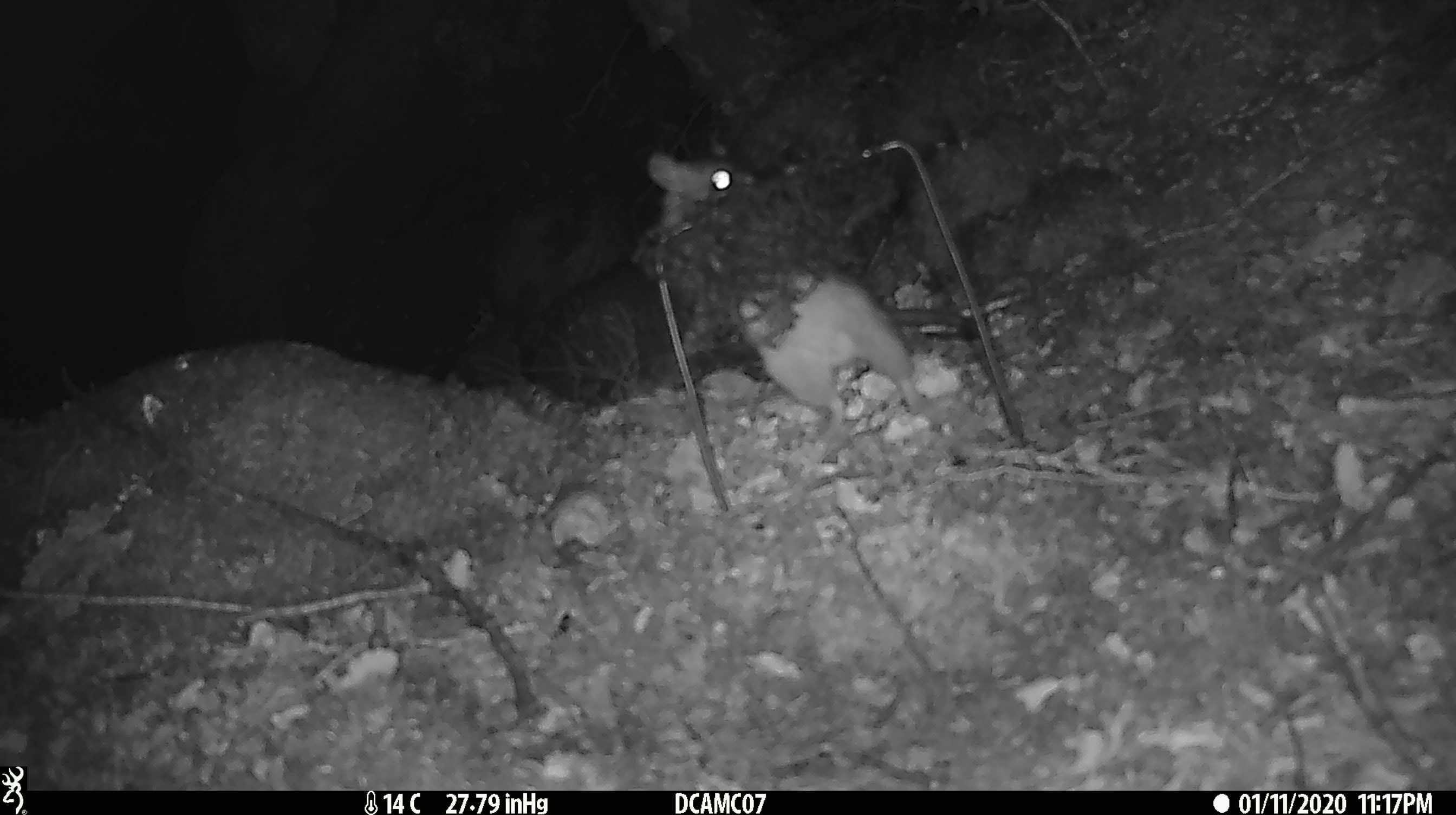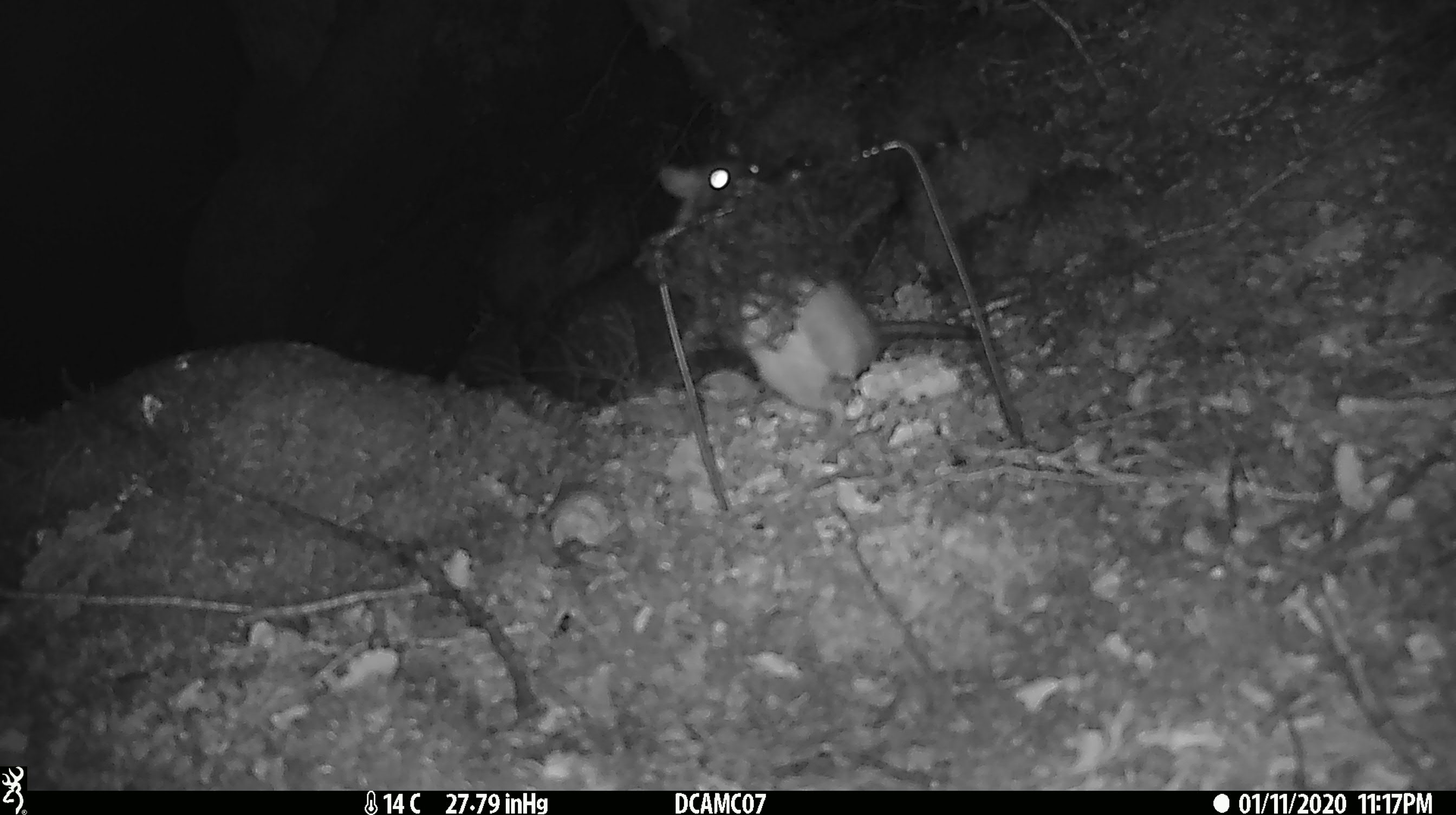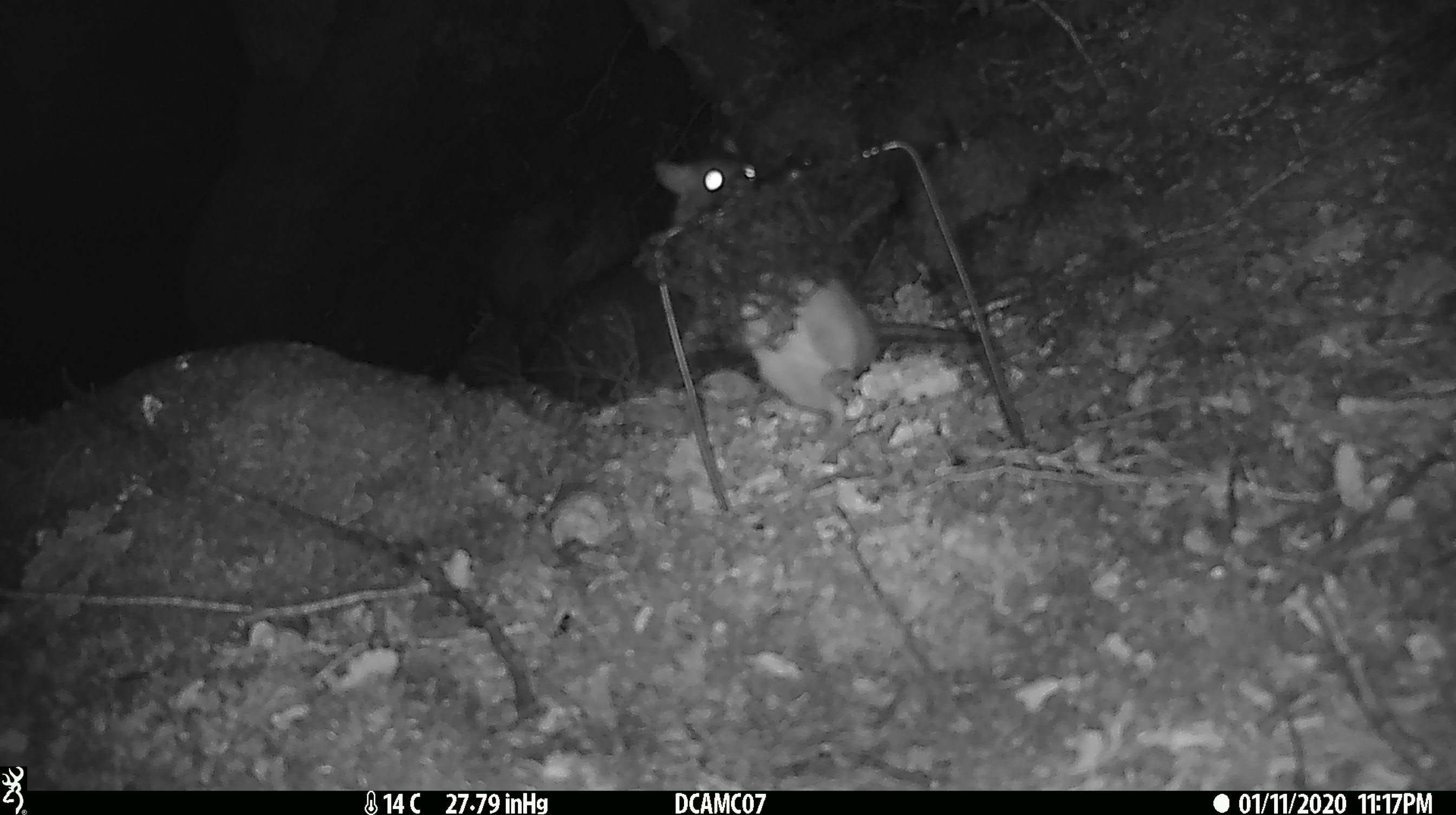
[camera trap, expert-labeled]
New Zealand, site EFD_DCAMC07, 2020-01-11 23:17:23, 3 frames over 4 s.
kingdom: Animalia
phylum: Chordata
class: Mammalia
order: Rodentia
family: Muridae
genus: Rattus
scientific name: Rattus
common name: rat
Rat (Rattus).